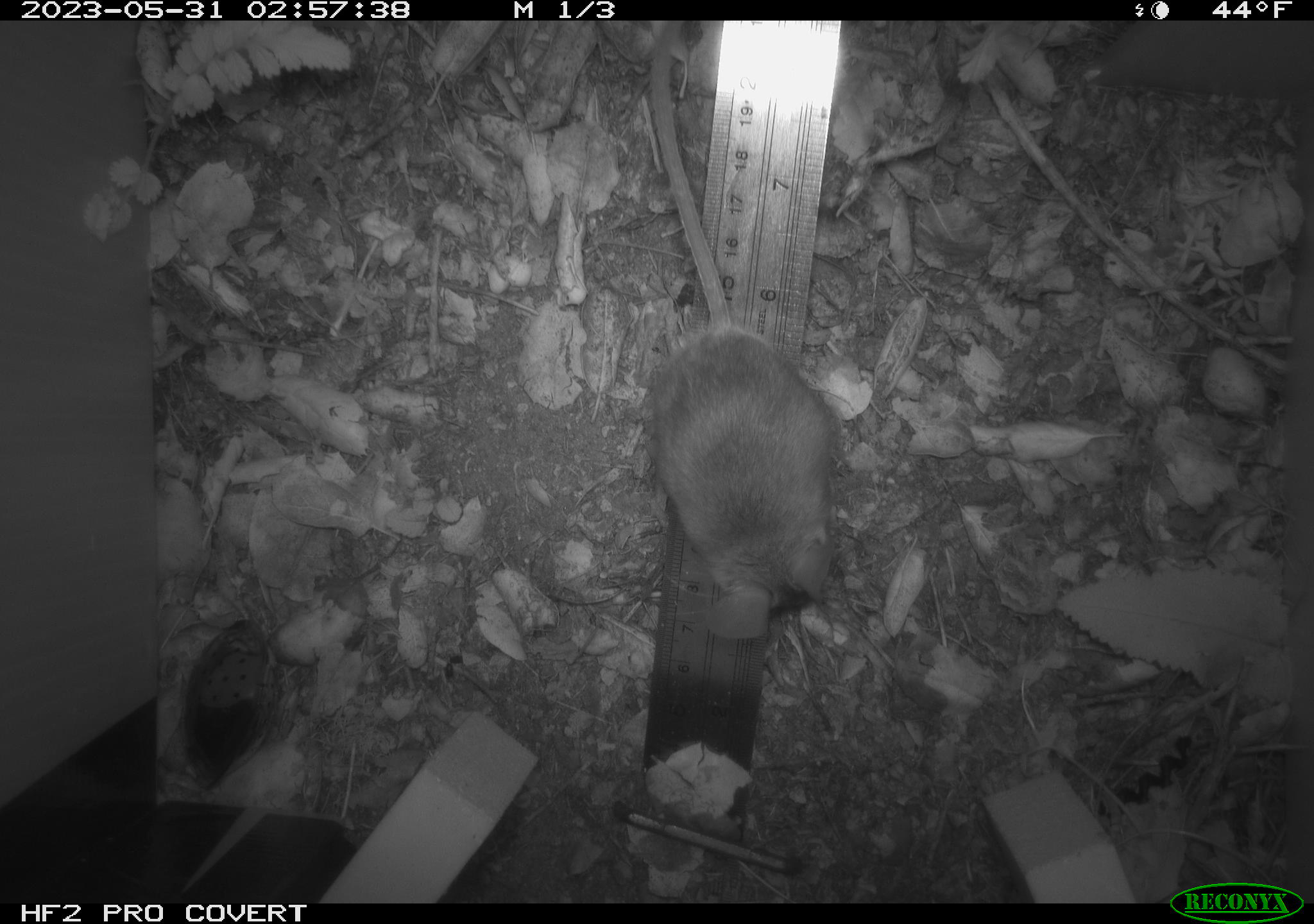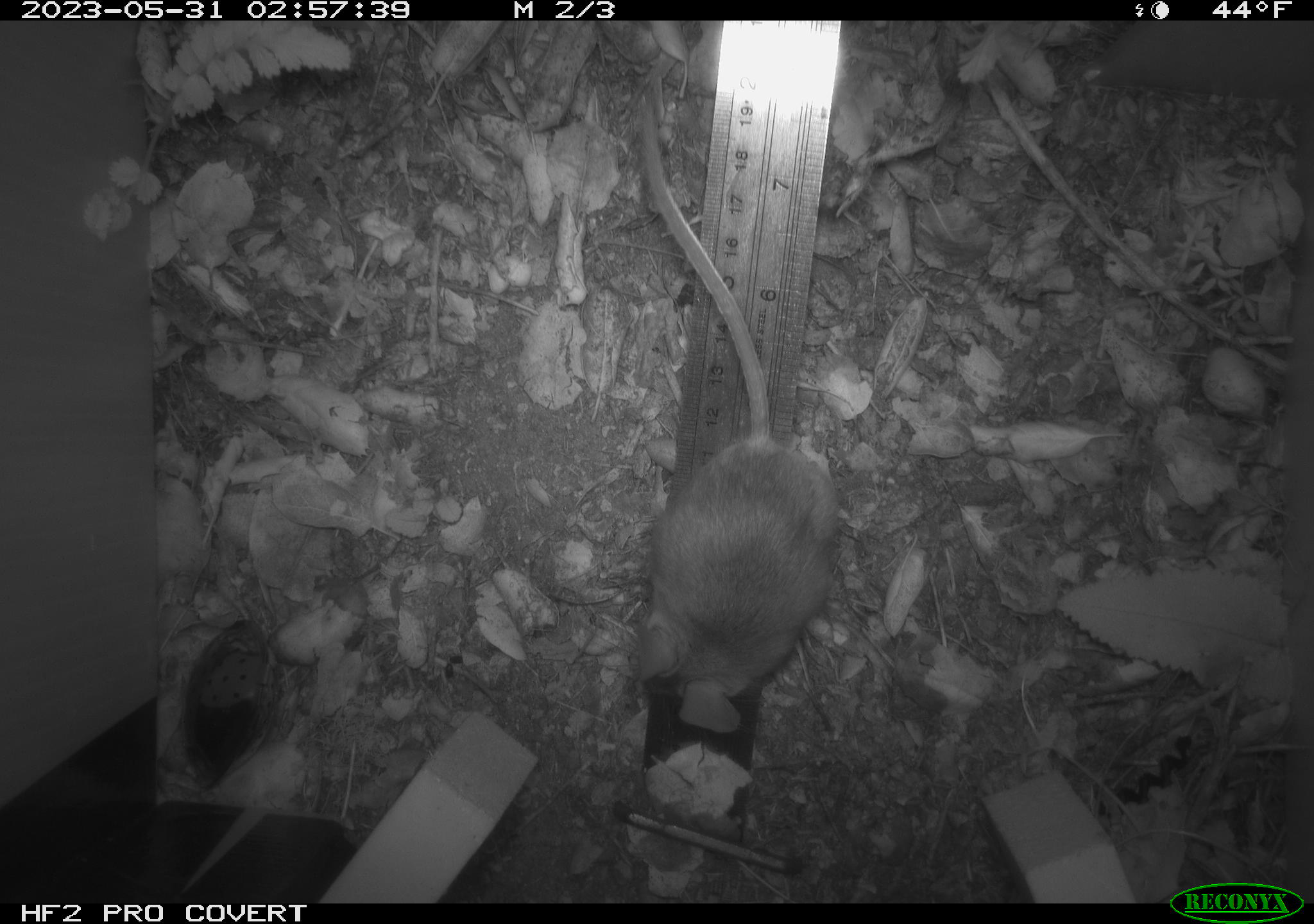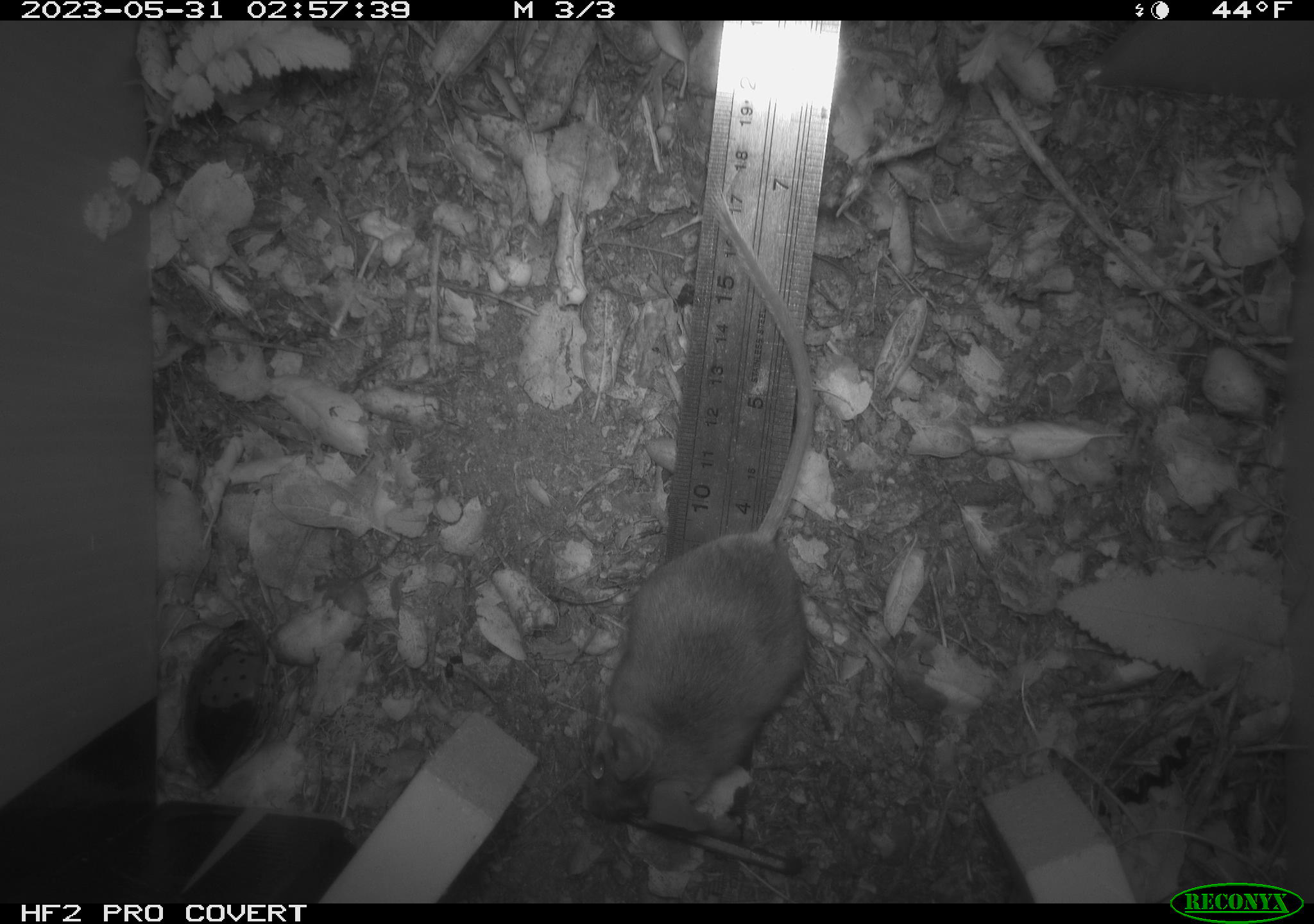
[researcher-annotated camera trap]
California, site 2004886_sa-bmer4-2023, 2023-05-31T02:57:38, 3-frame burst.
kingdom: Animalia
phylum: Chordata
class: Mammalia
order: Rodentia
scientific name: Rodentia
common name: mouse species